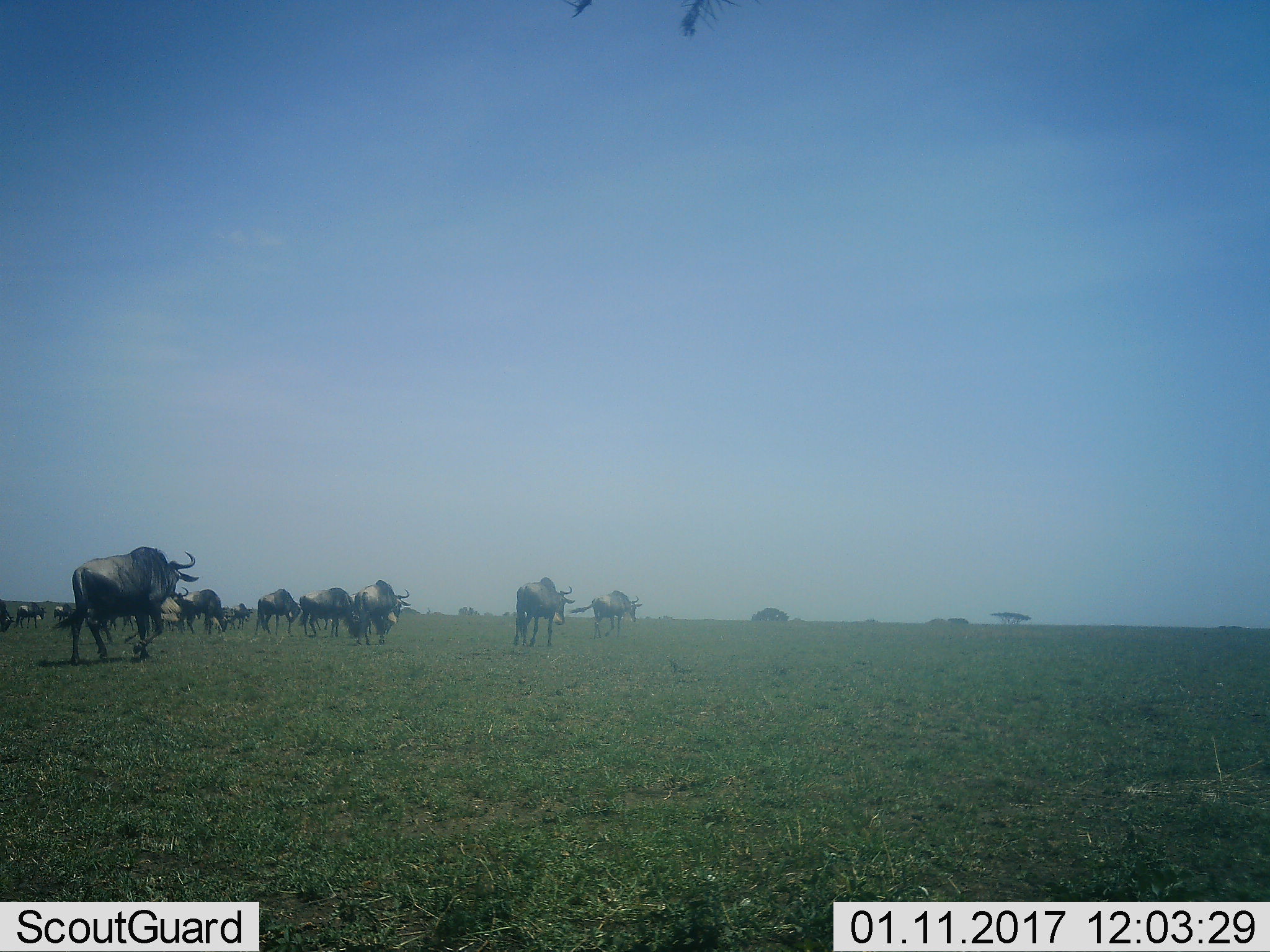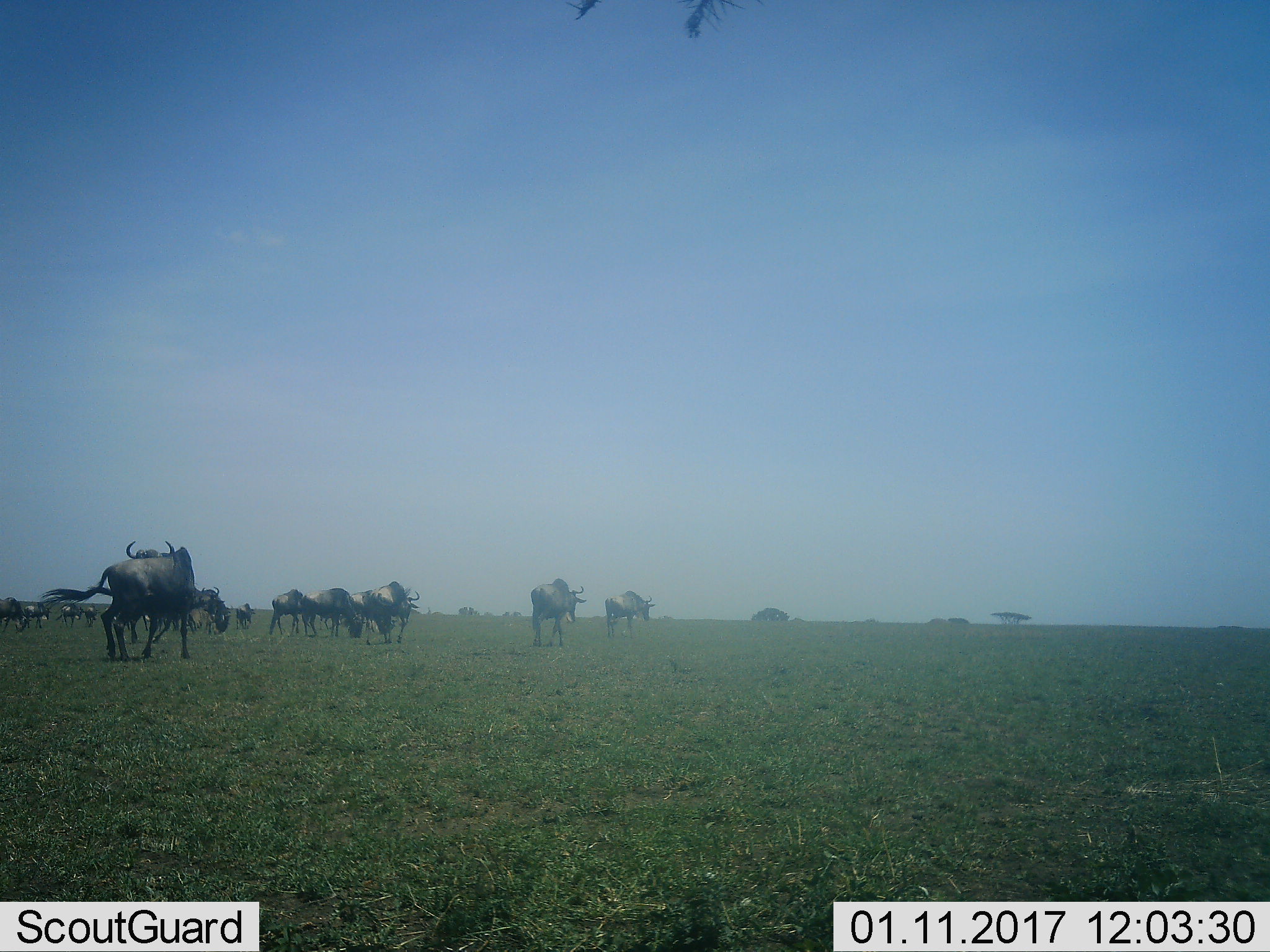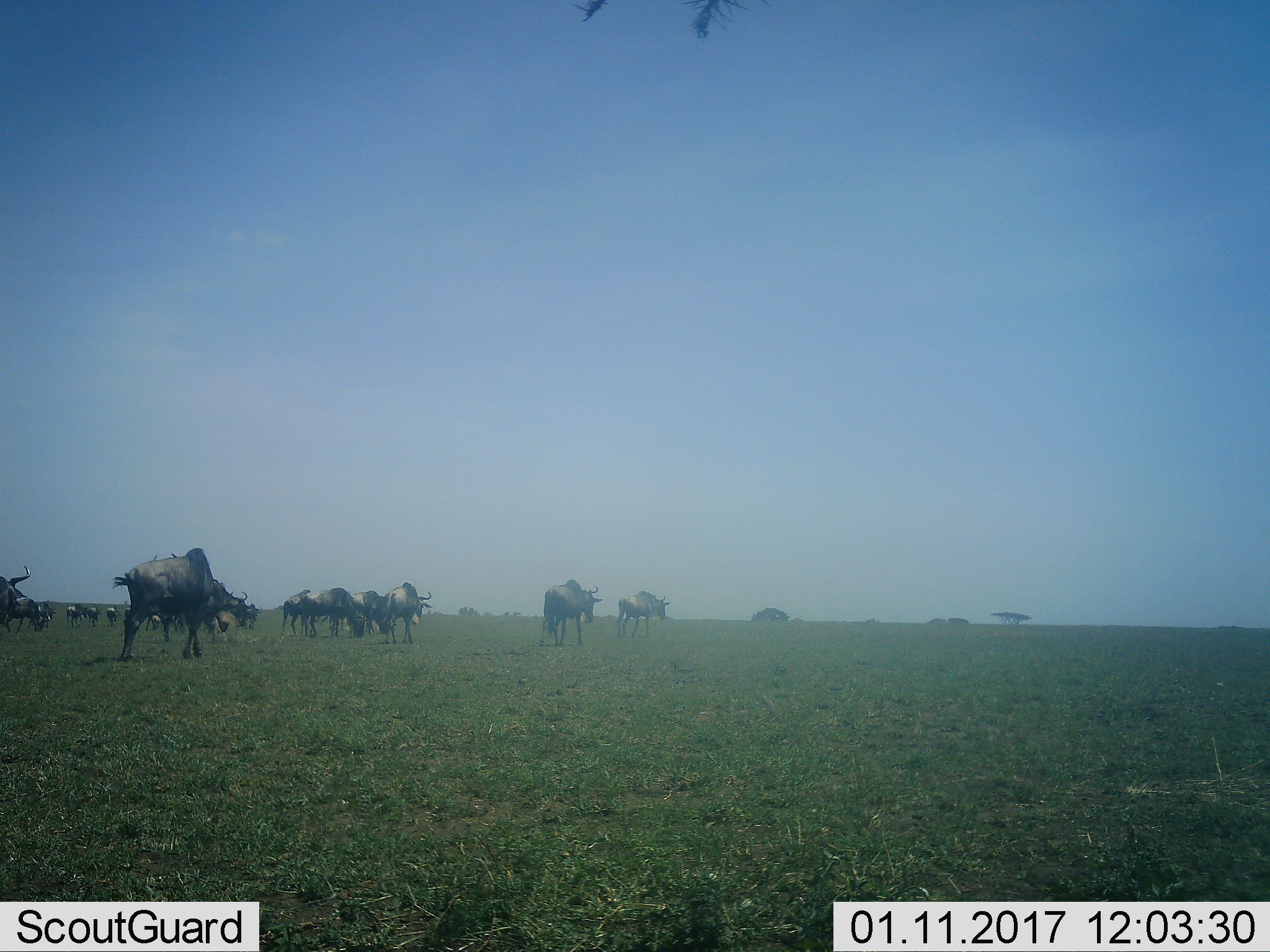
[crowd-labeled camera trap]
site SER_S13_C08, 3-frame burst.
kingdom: Animalia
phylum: Chordata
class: Mammalia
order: Artiodactyla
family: Bovidae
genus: Connochaetes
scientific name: Connochaetes taurinus taurinus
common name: blue wildebeest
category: wildebeestblue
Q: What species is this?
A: Wildebeestblue (blue wildebeest) (Connochaetes taurinus taurinus).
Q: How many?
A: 11-50.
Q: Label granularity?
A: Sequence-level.